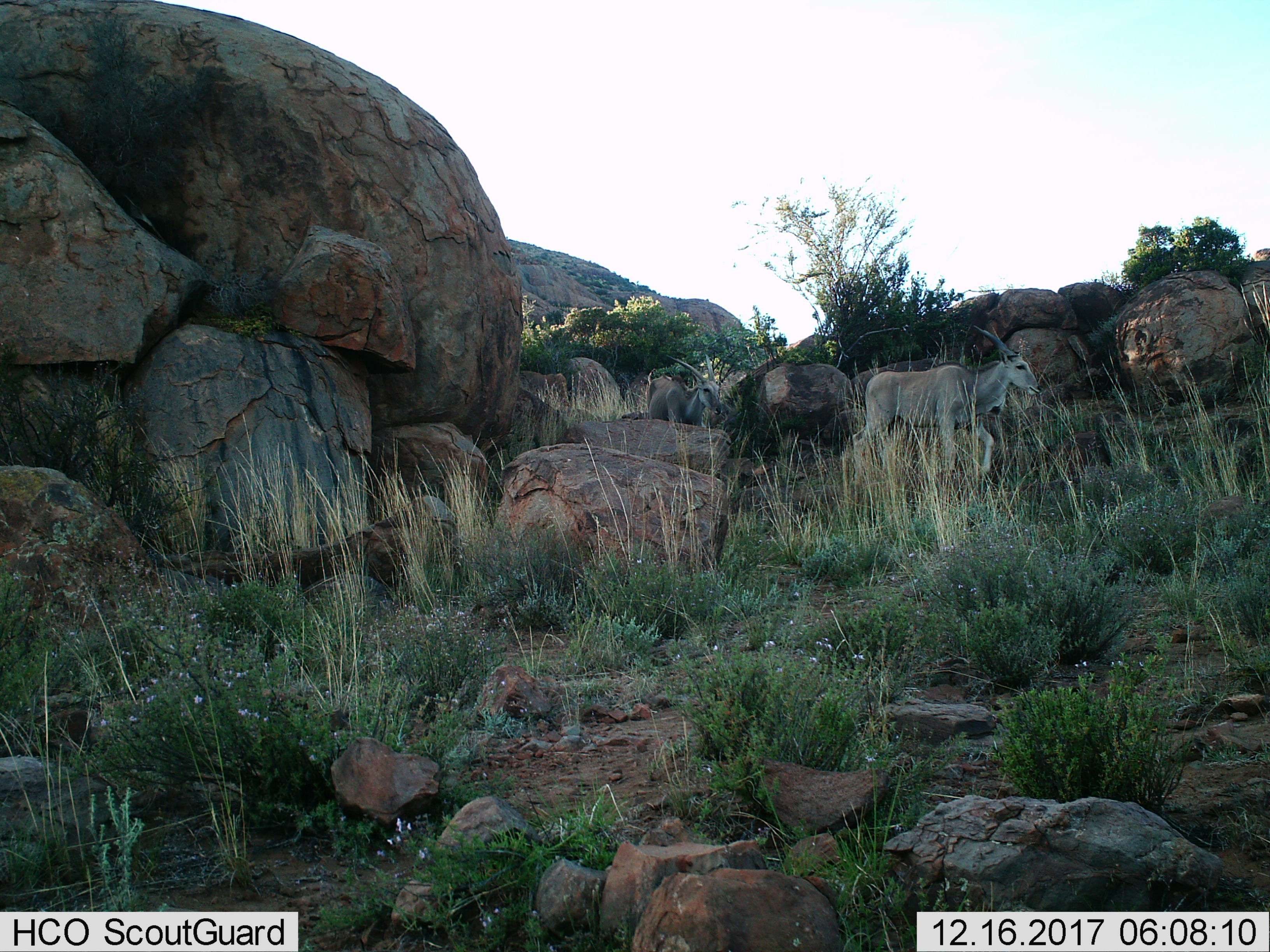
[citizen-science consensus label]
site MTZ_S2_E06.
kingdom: Animalia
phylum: Chordata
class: Mammalia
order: Artiodactyla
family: Bovidae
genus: Tragelaphus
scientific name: Tragelaphus oryx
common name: eland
Eland (Tragelaphus oryx), count 2. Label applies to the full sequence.